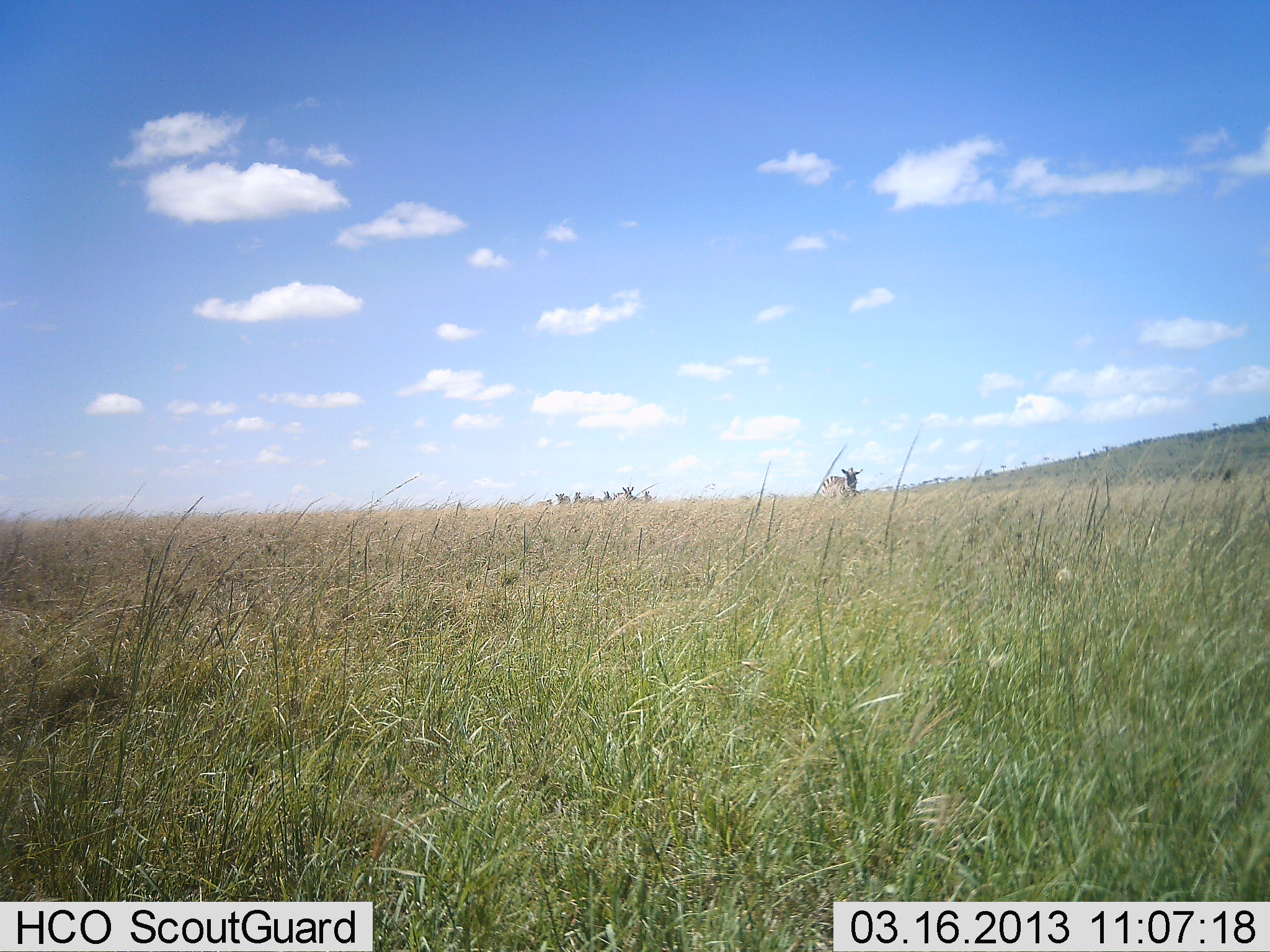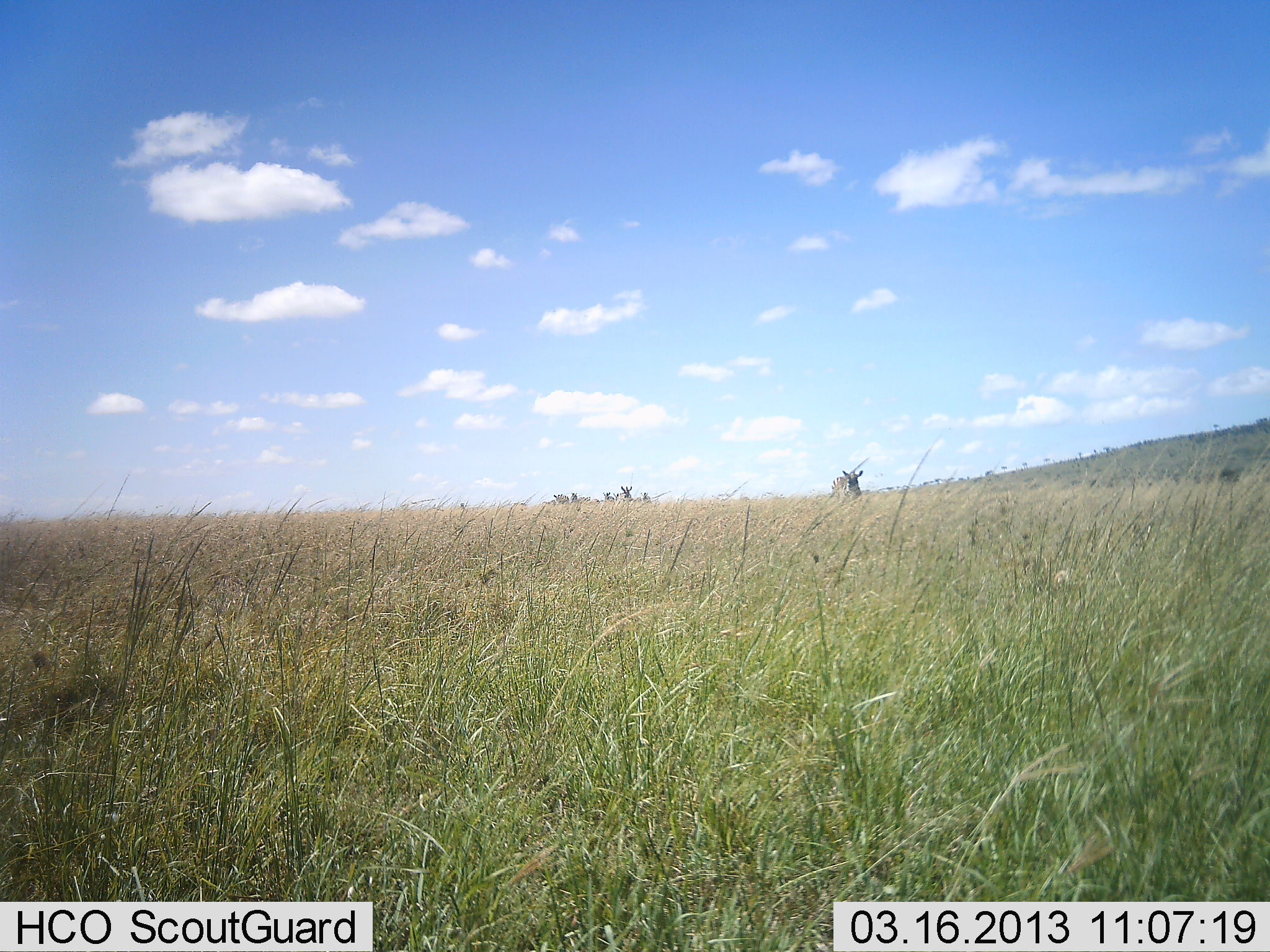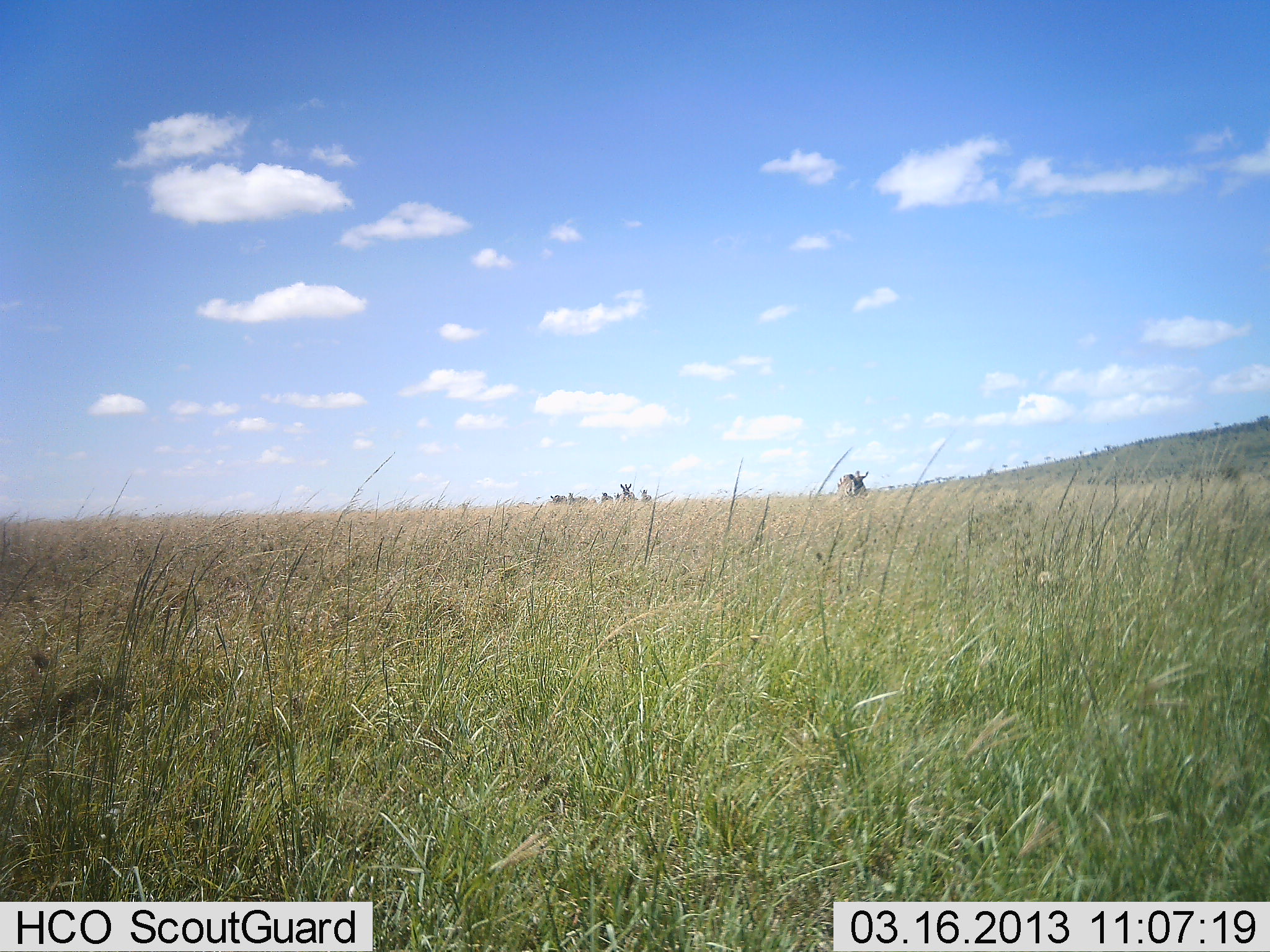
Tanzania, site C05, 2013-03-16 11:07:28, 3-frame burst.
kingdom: Animalia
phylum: Chordata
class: Mammalia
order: Perissodactyla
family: Equidae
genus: Equus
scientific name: Equus quagga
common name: plains zebra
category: zebra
Zebra (plains zebra) (Equus quagga), count 6. Behavior (volunteer vote fractions): standing 18%, resting 0%, moving 91%, interacting 0%. Young present (vote fraction): 0%. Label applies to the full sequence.